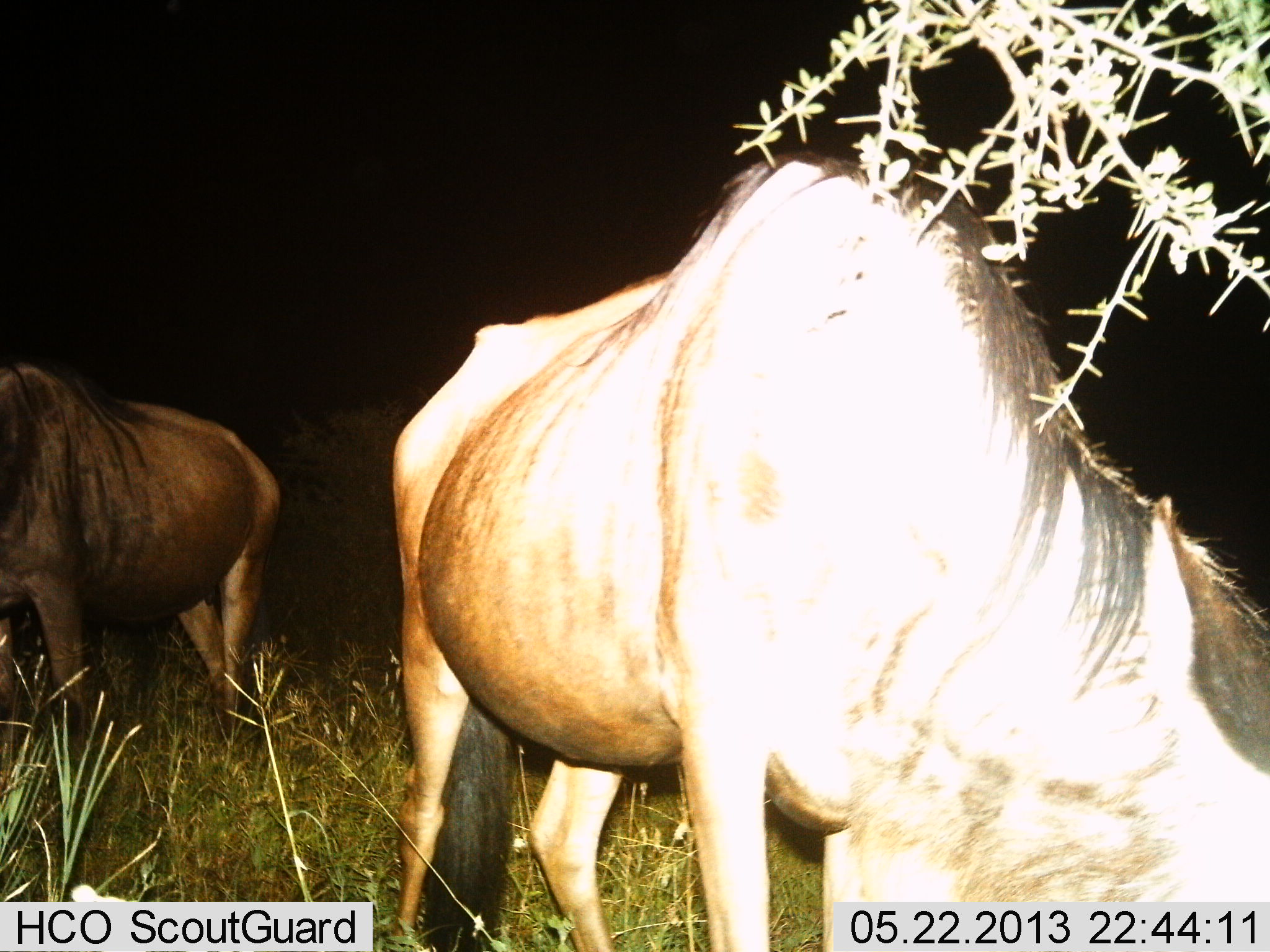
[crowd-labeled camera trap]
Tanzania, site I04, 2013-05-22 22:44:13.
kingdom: Animalia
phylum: Chordata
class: Mammalia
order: Artiodactyla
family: Bovidae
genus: Connochaetes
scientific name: Connochaetes taurinus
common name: blue wildebeest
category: wildebeest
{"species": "wildebeest (blue wildebeest) (Connochaetes taurinus)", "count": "2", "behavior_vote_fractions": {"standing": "26%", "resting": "0%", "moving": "4%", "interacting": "0%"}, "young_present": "0%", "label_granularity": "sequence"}